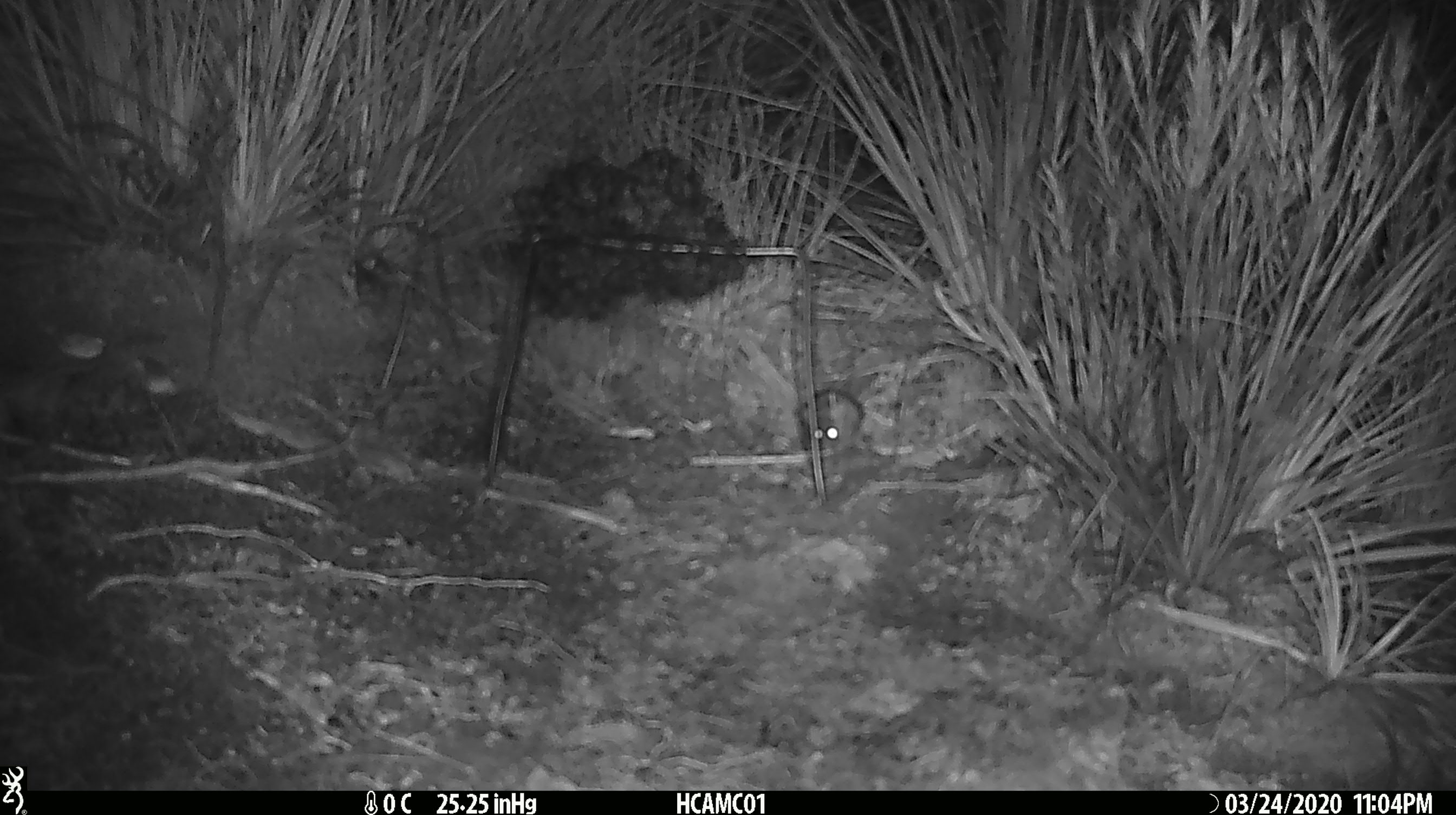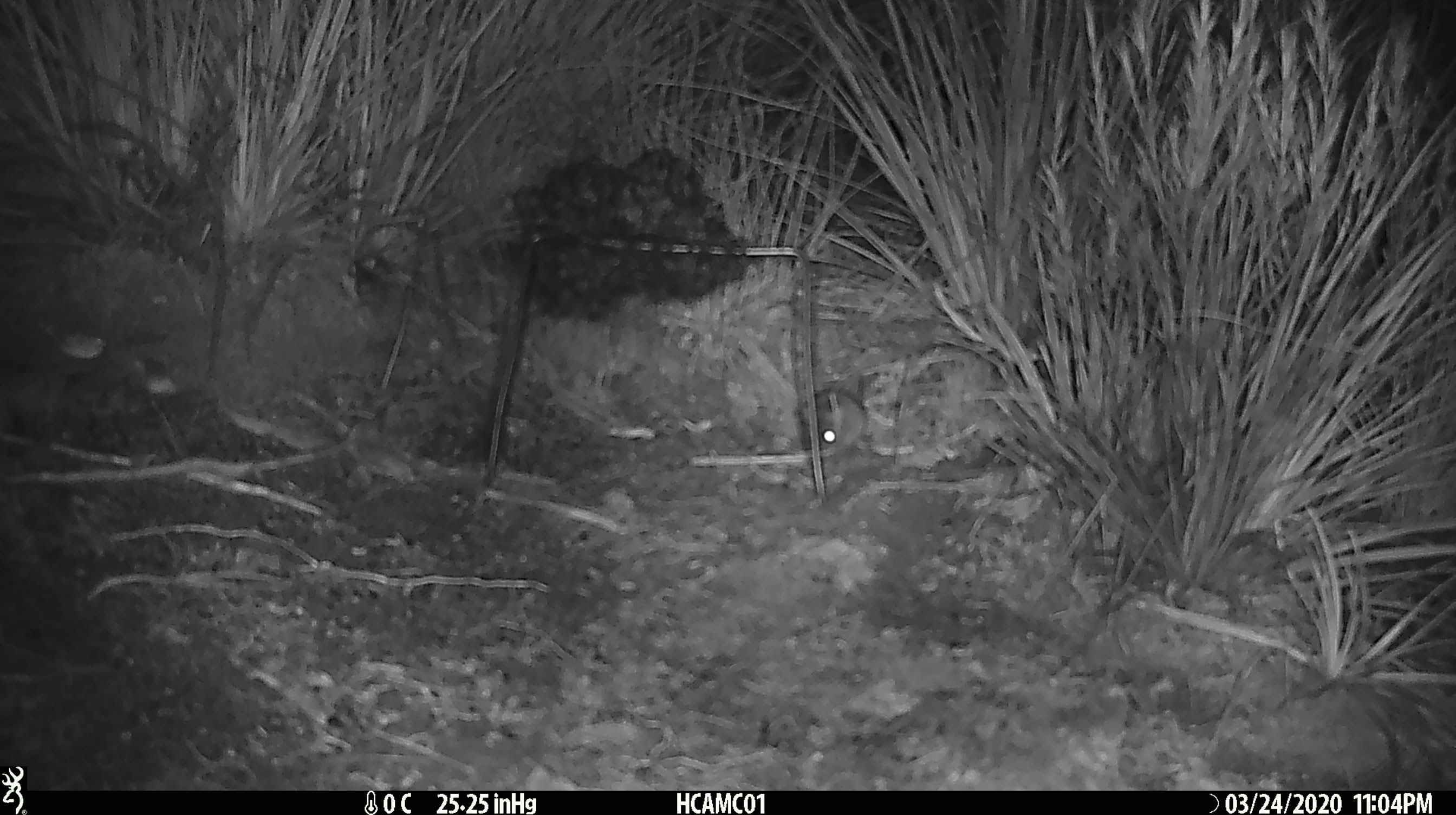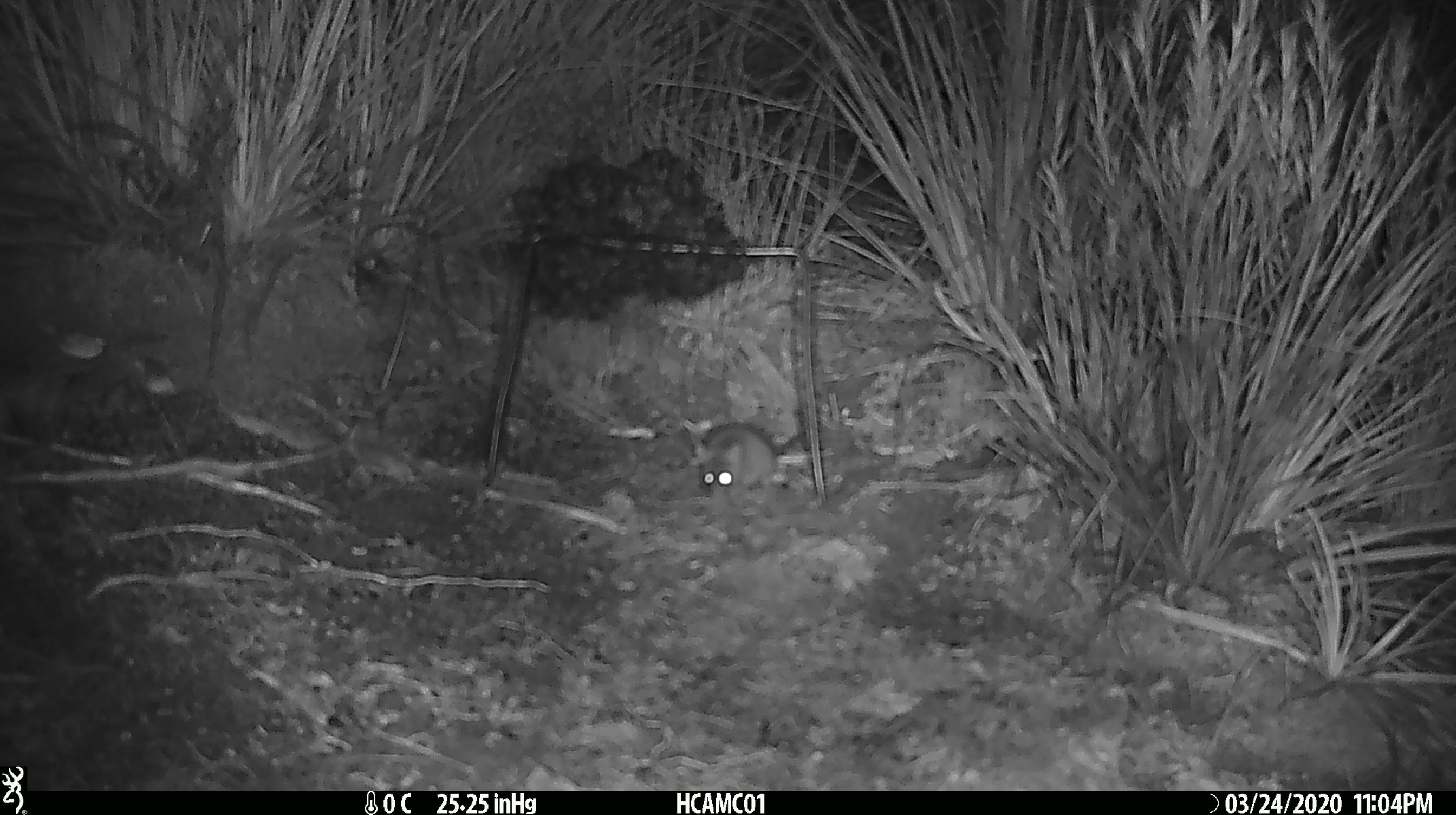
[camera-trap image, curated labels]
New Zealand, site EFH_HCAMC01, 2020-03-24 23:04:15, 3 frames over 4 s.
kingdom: Animalia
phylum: Chordata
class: Mammalia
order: Rodentia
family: Muridae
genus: Mus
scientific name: Mus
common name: mouse